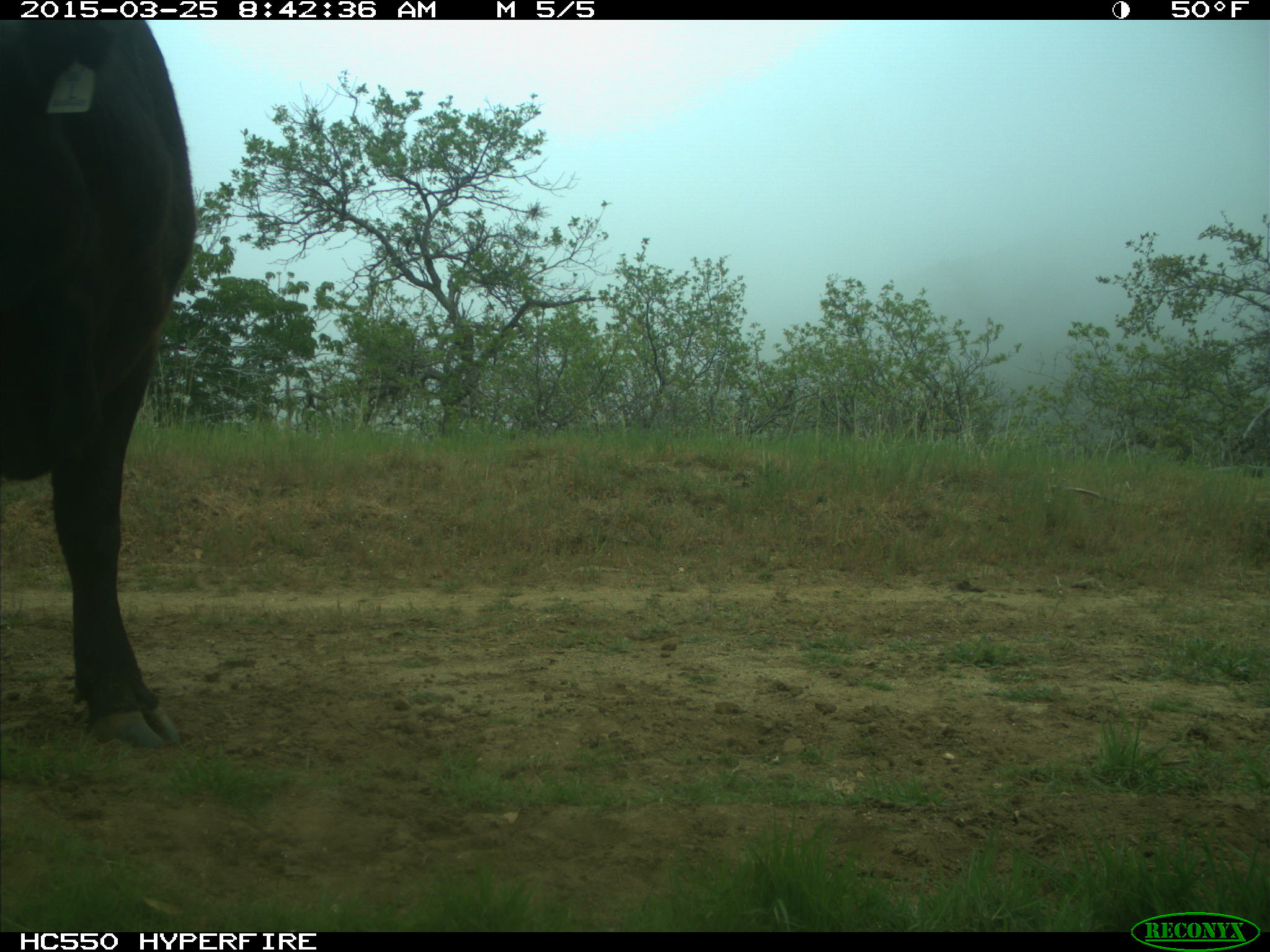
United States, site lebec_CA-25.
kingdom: Animalia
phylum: Chordata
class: Mammalia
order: Artiodactyla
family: Bovidae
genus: Bos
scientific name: Bos taurus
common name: domestic cow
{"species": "Bos taurus (domestic cow)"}